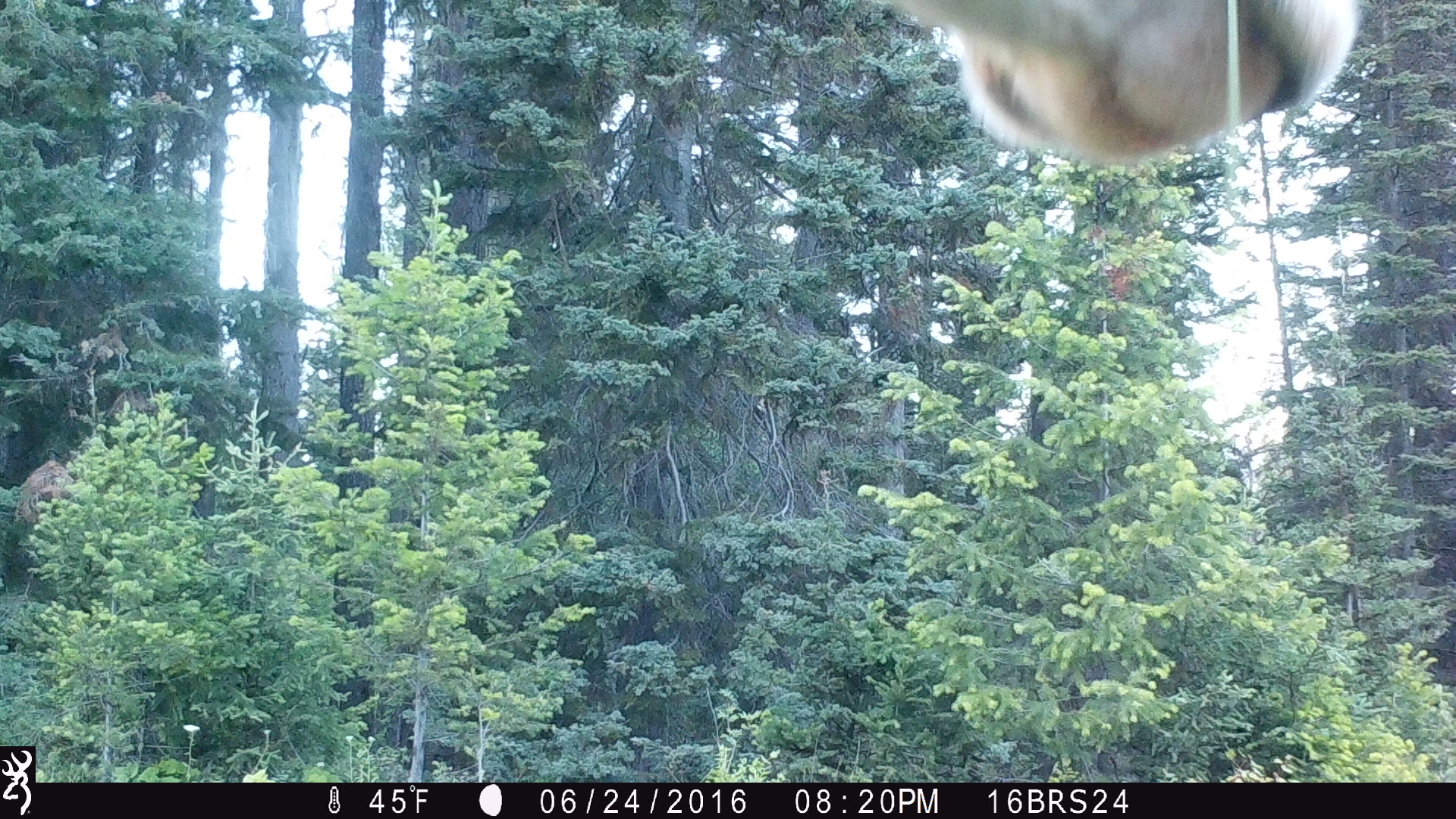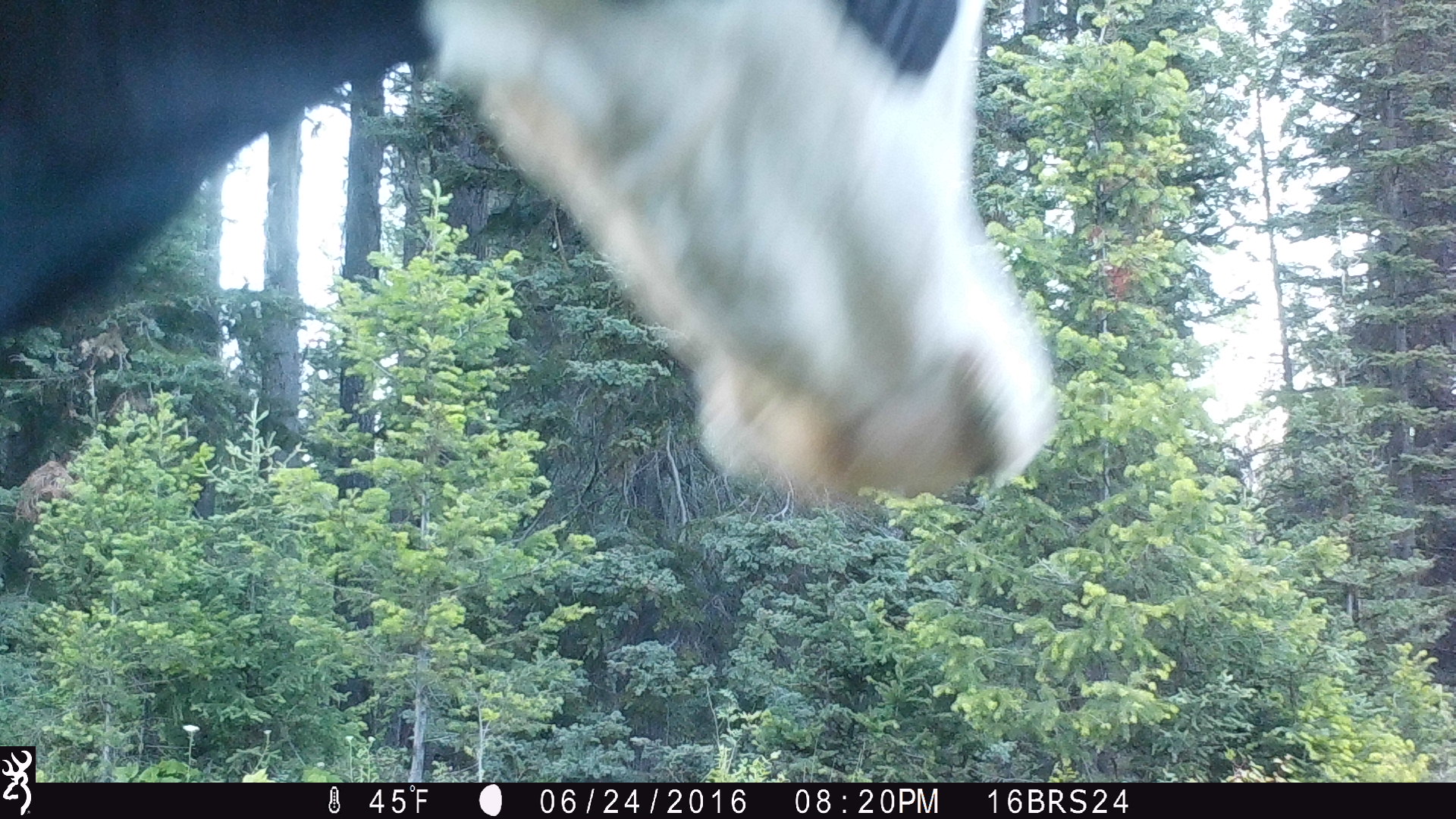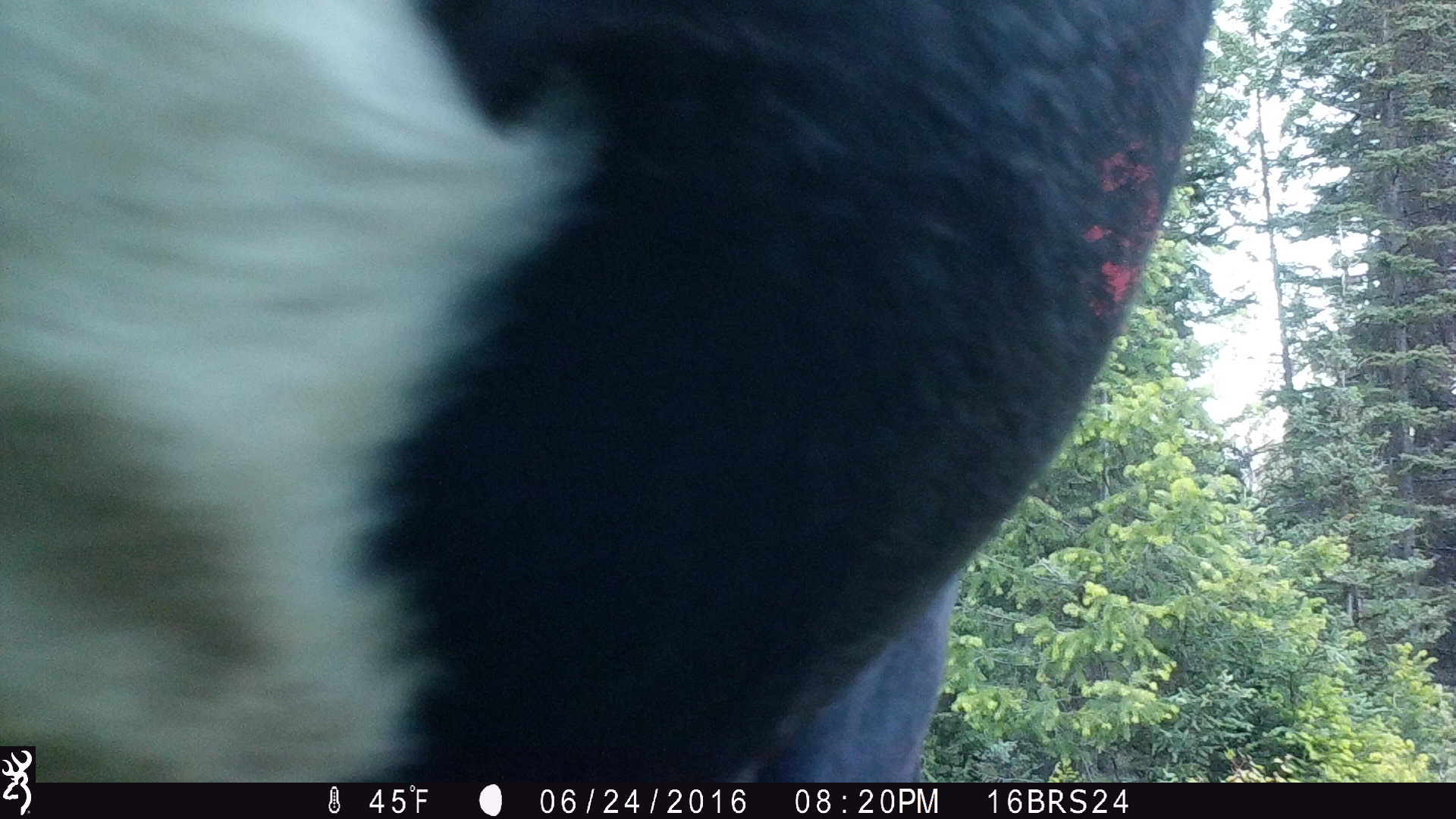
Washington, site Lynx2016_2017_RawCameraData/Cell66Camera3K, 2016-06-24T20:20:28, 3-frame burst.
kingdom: Animalia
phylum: Chordata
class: Mammalia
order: Artiodactyla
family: Bovidae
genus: Bos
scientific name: Bos taurus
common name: domestic cattle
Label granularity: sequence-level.